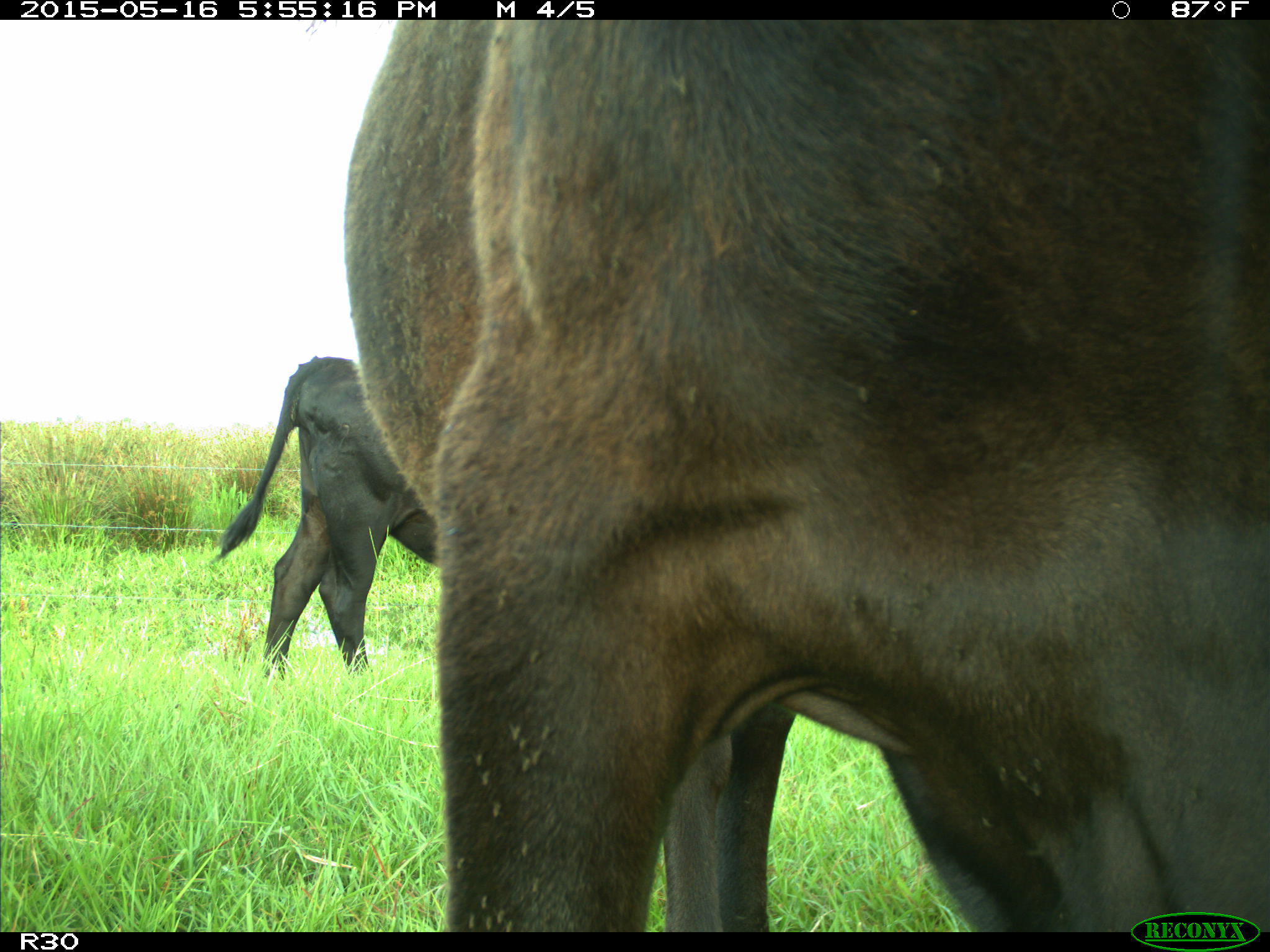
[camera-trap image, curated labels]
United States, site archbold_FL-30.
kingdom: Animalia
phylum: Chordata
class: Mammalia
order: Artiodactyla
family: Bovidae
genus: Bos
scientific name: Bos taurus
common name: domestic cow